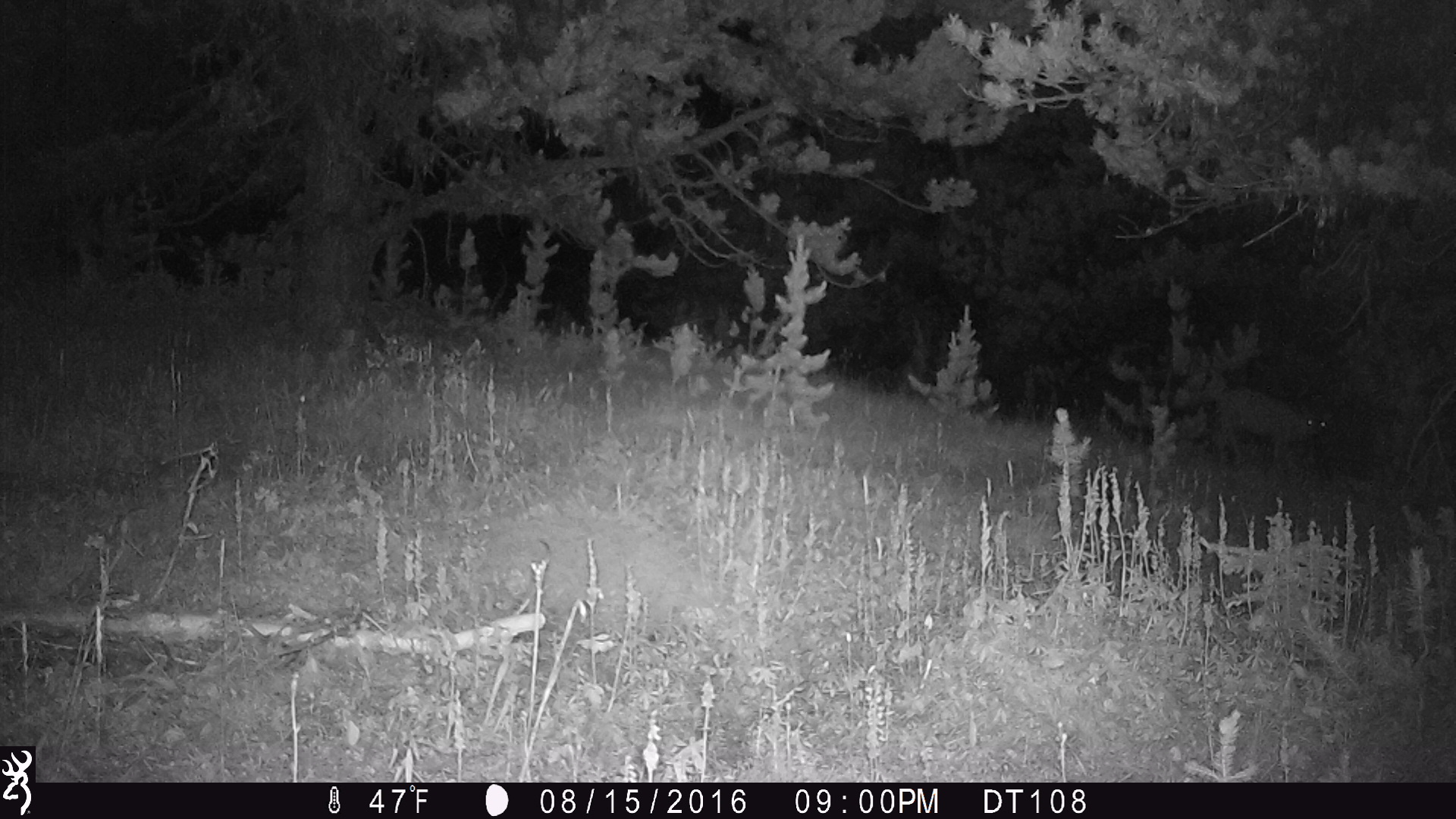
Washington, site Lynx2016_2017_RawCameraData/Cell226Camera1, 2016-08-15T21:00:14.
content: unidentified animal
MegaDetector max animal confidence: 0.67